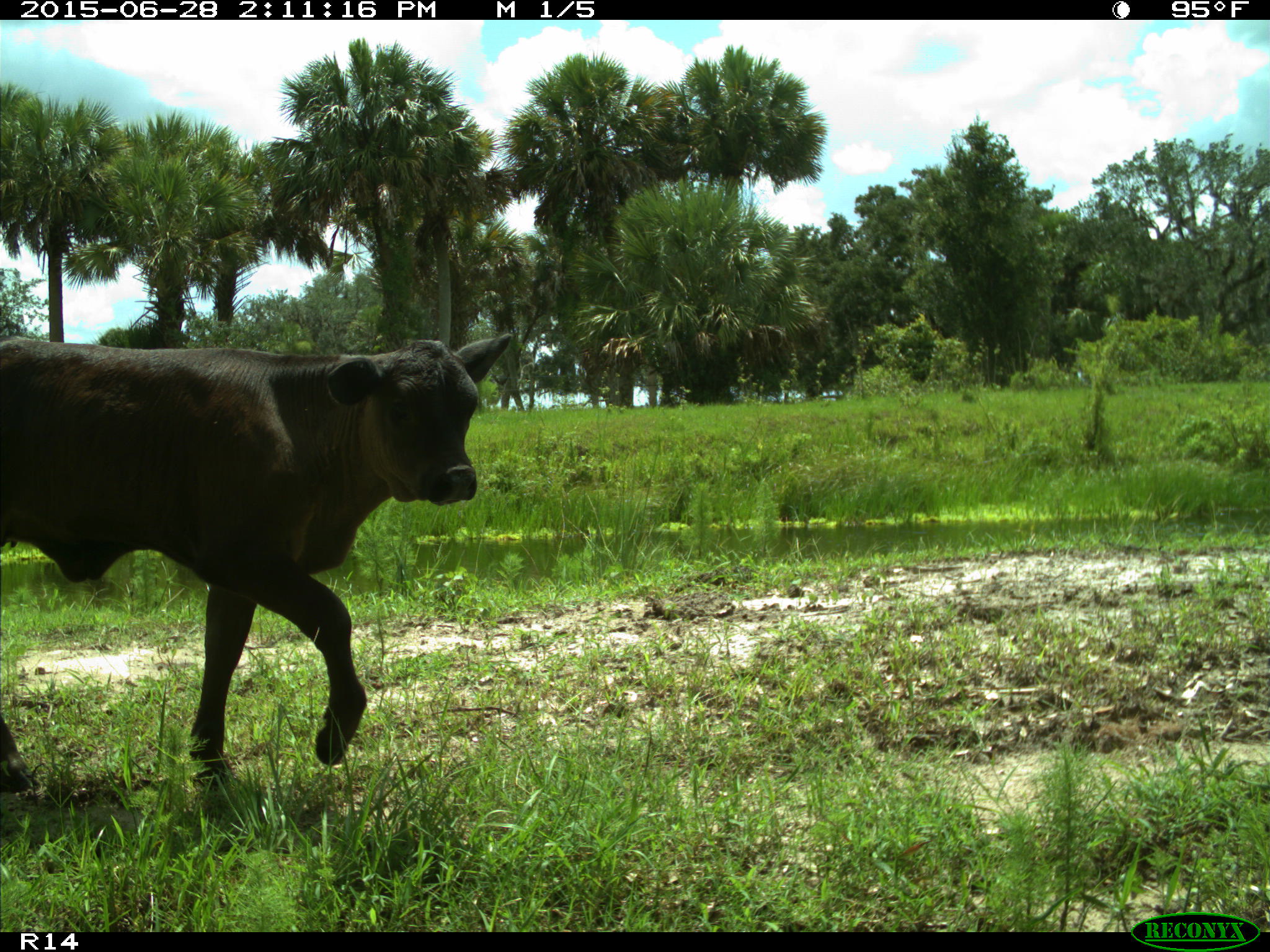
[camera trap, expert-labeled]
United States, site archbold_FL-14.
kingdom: Animalia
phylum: Chordata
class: Mammalia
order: Artiodactyla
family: Bovidae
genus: Bos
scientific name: Bos taurus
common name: domestic cow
Bos taurus (domestic cow).